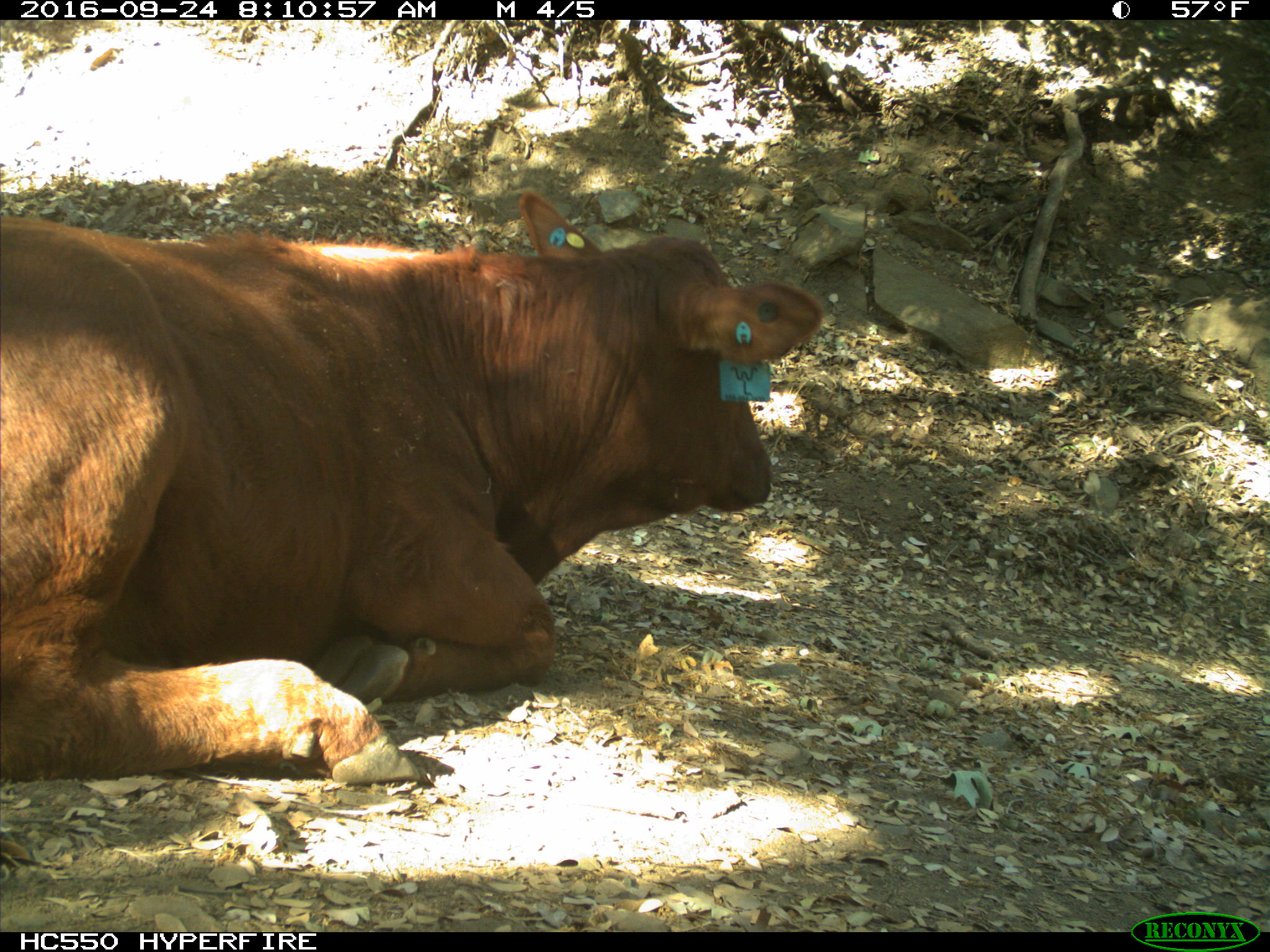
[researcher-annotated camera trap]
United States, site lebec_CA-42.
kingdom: Animalia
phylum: Chordata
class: Mammalia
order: Artiodactyla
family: Bovidae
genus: Bos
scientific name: Bos taurus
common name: domestic cow